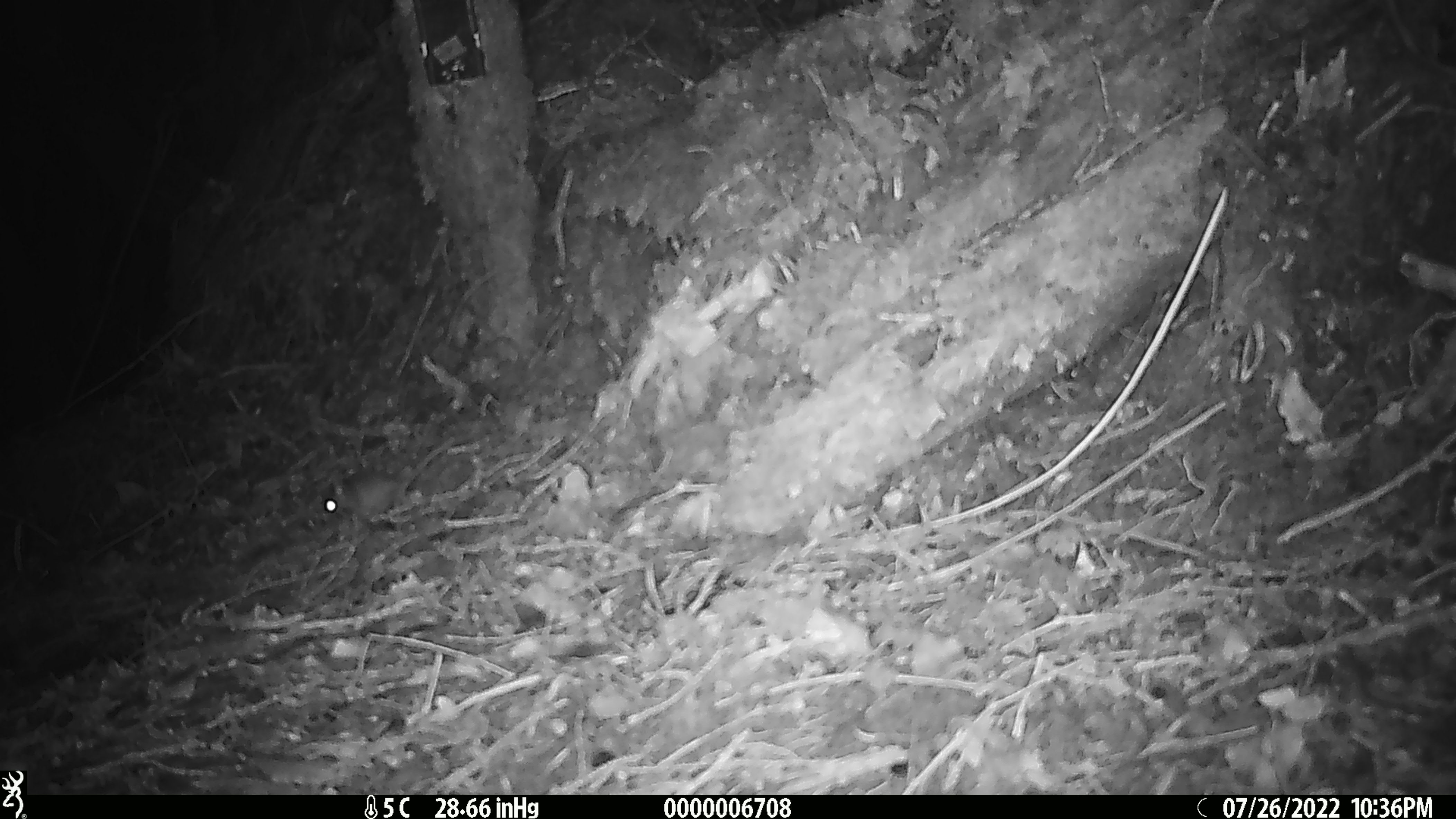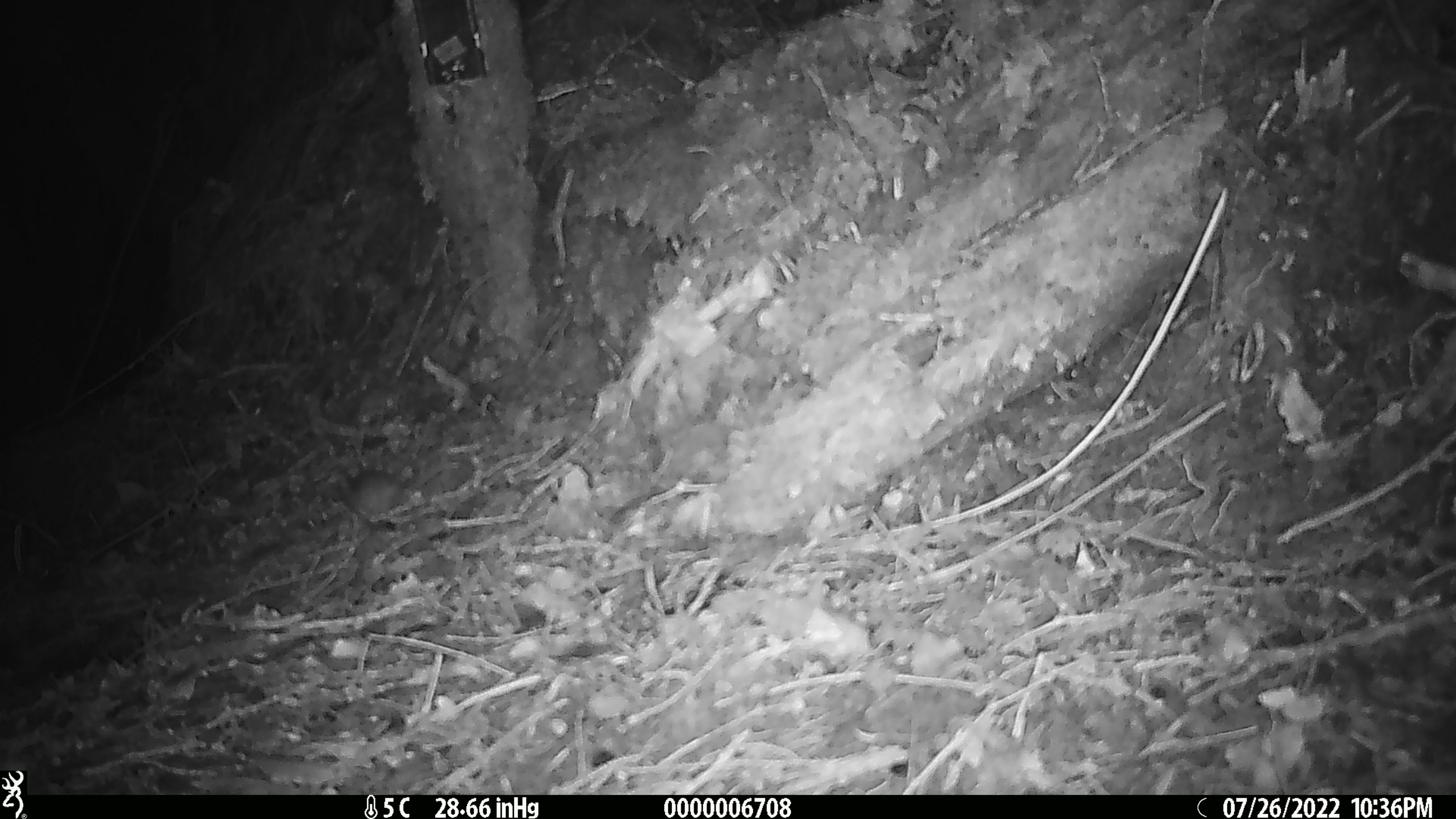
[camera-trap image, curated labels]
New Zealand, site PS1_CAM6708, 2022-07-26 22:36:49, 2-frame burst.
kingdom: Animalia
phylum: Chordata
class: Mammalia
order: Rodentia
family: Muridae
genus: Mus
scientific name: Mus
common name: mouse